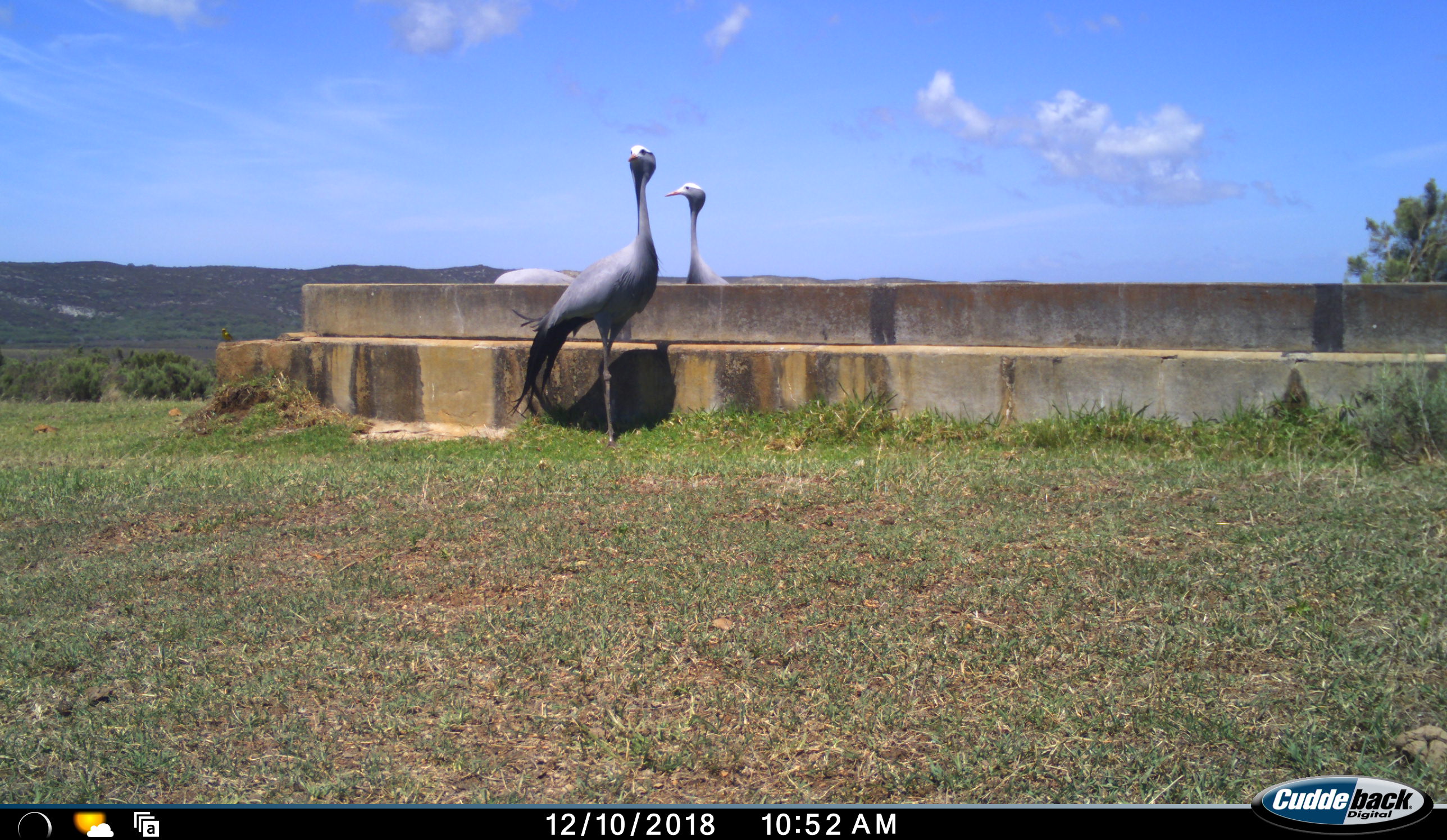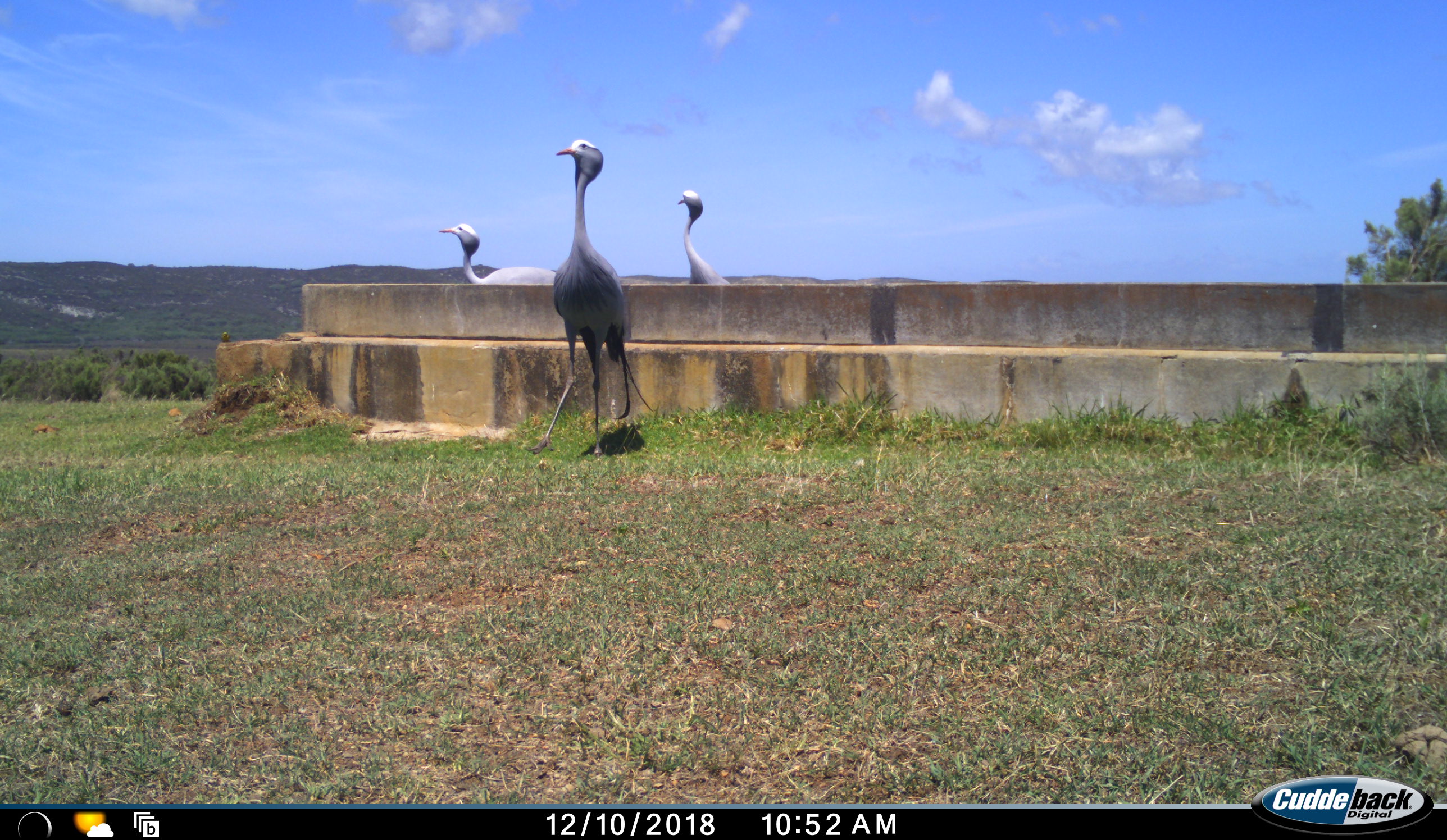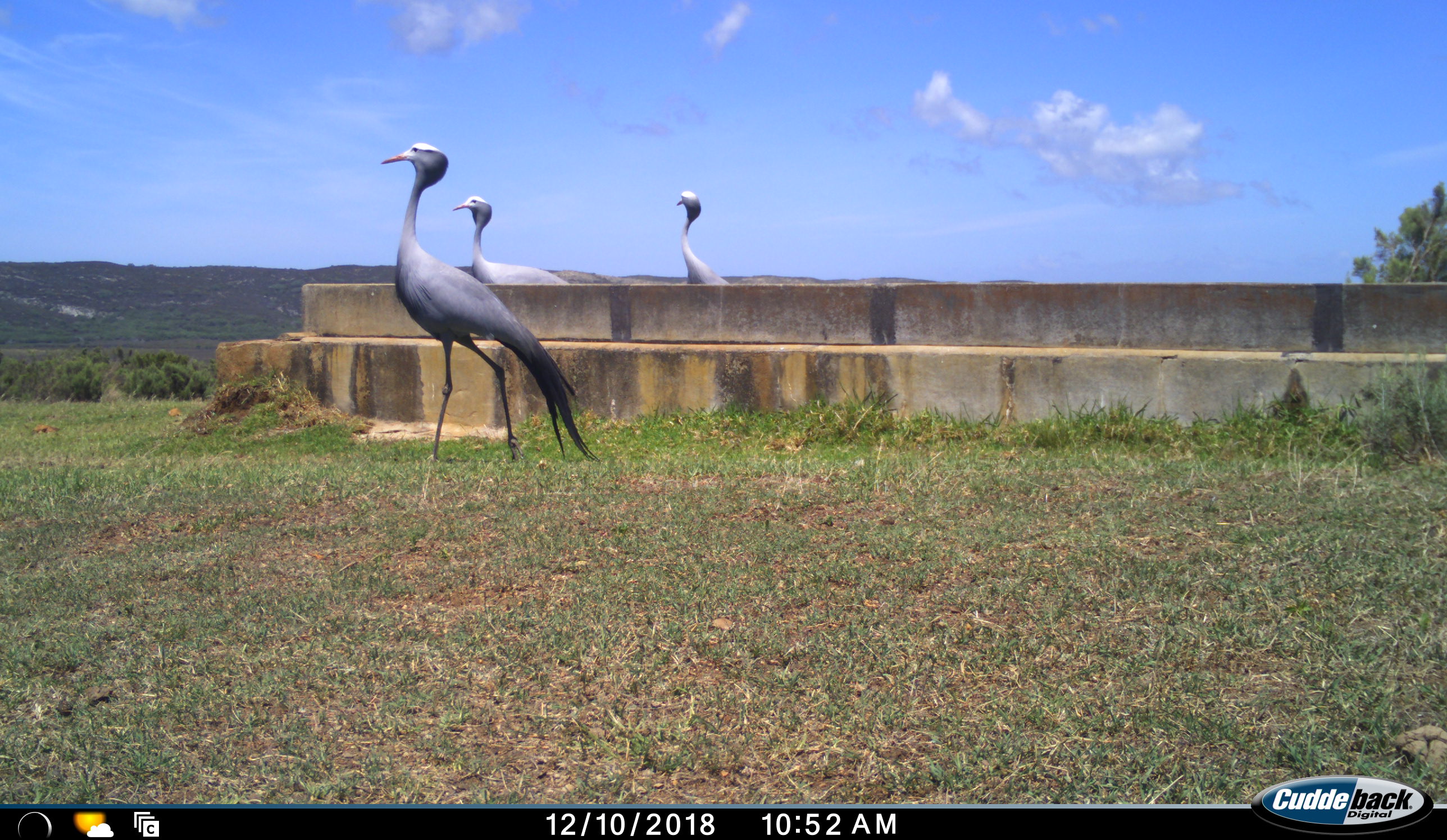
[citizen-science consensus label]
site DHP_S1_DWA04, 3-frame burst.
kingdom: Animalia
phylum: Chordata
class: Aves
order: Gruiformes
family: Gruidae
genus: Anthropoides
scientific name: Anthropoides paradiseus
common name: blue crane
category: craneblue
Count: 3.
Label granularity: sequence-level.